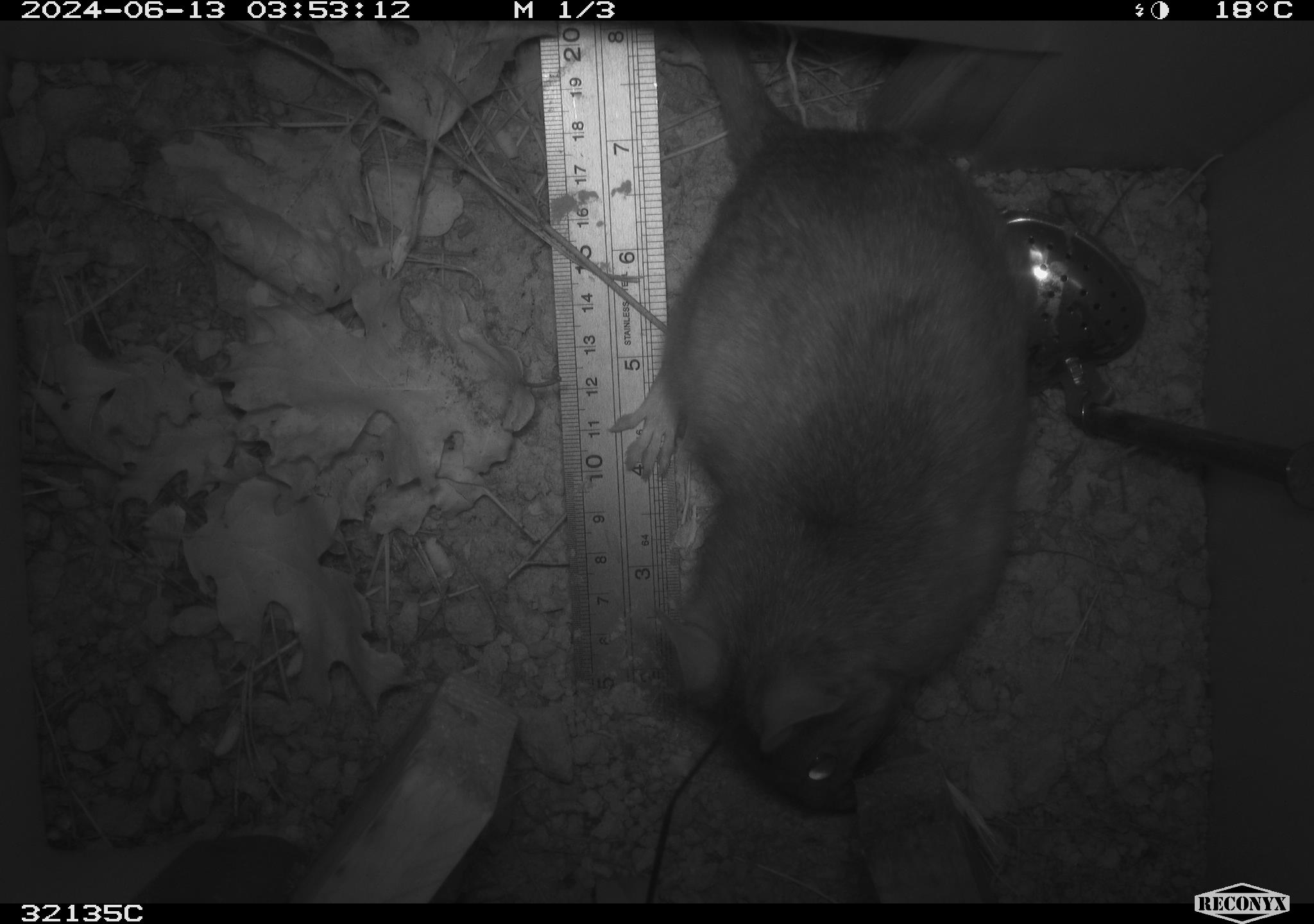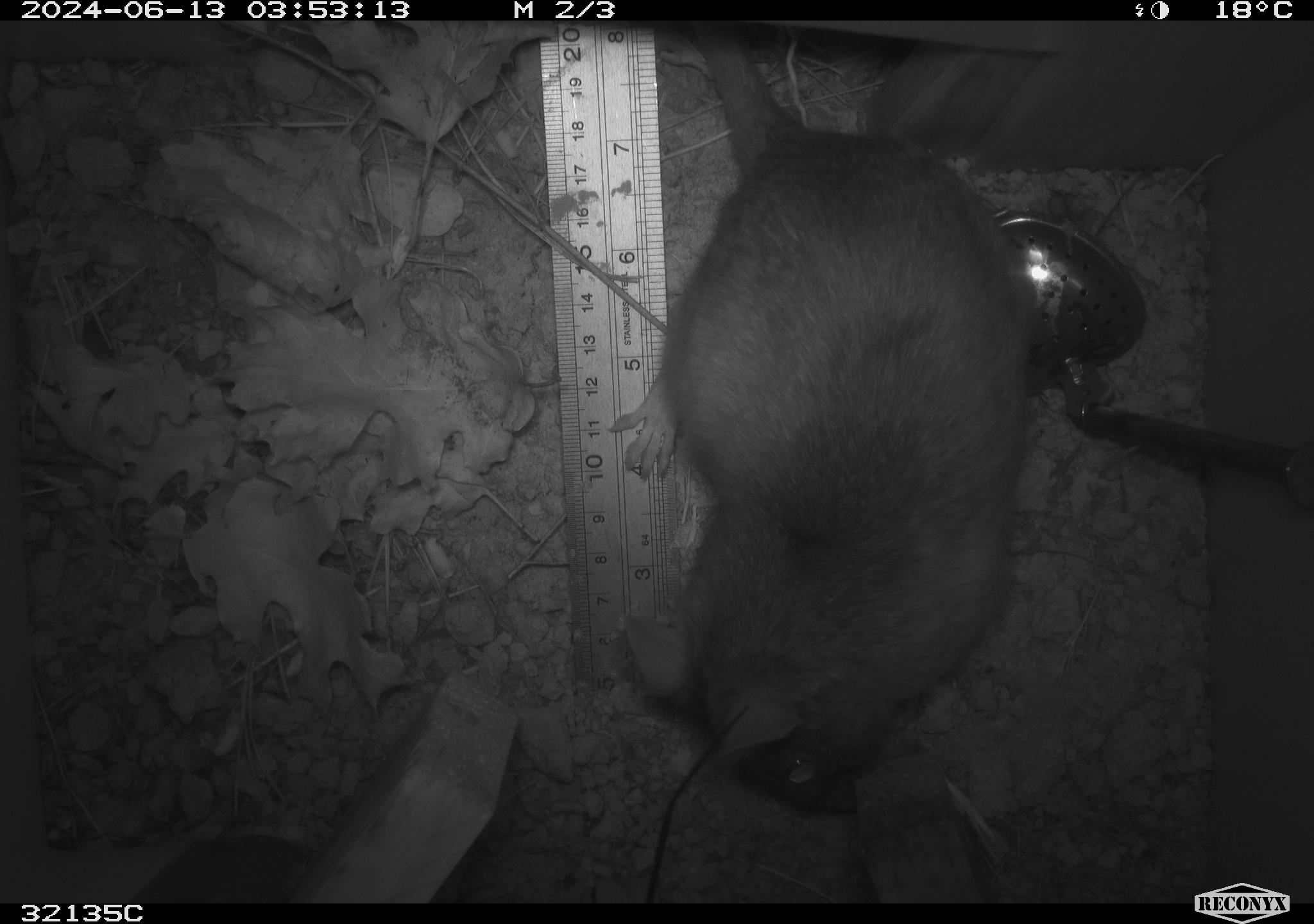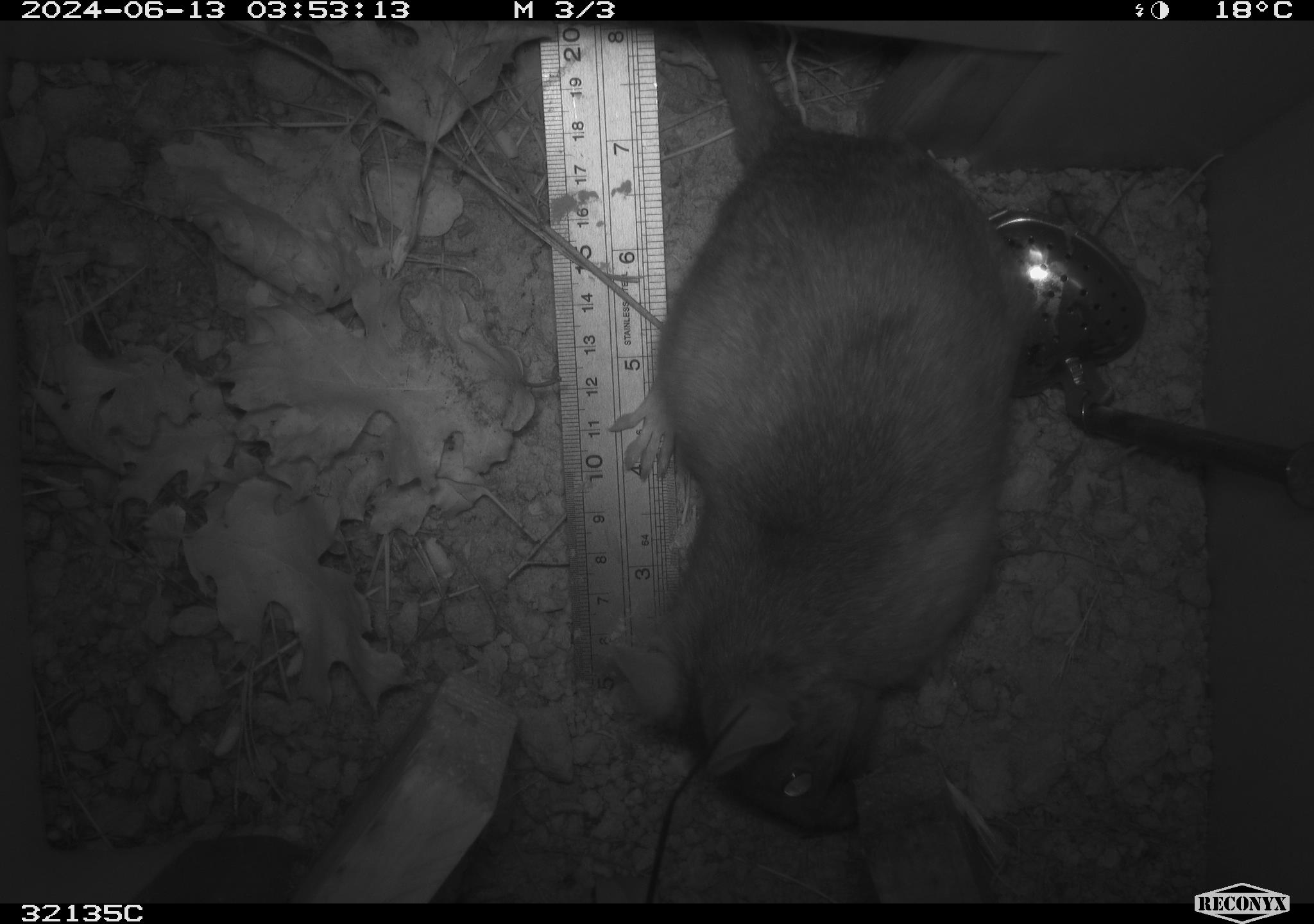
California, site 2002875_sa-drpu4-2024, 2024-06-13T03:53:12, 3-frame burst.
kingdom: Animalia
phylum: Chordata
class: Mammalia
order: Rodentia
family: Cricetidae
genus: Neotoma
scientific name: Neotoma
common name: pack rat or woodrat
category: neotoma species